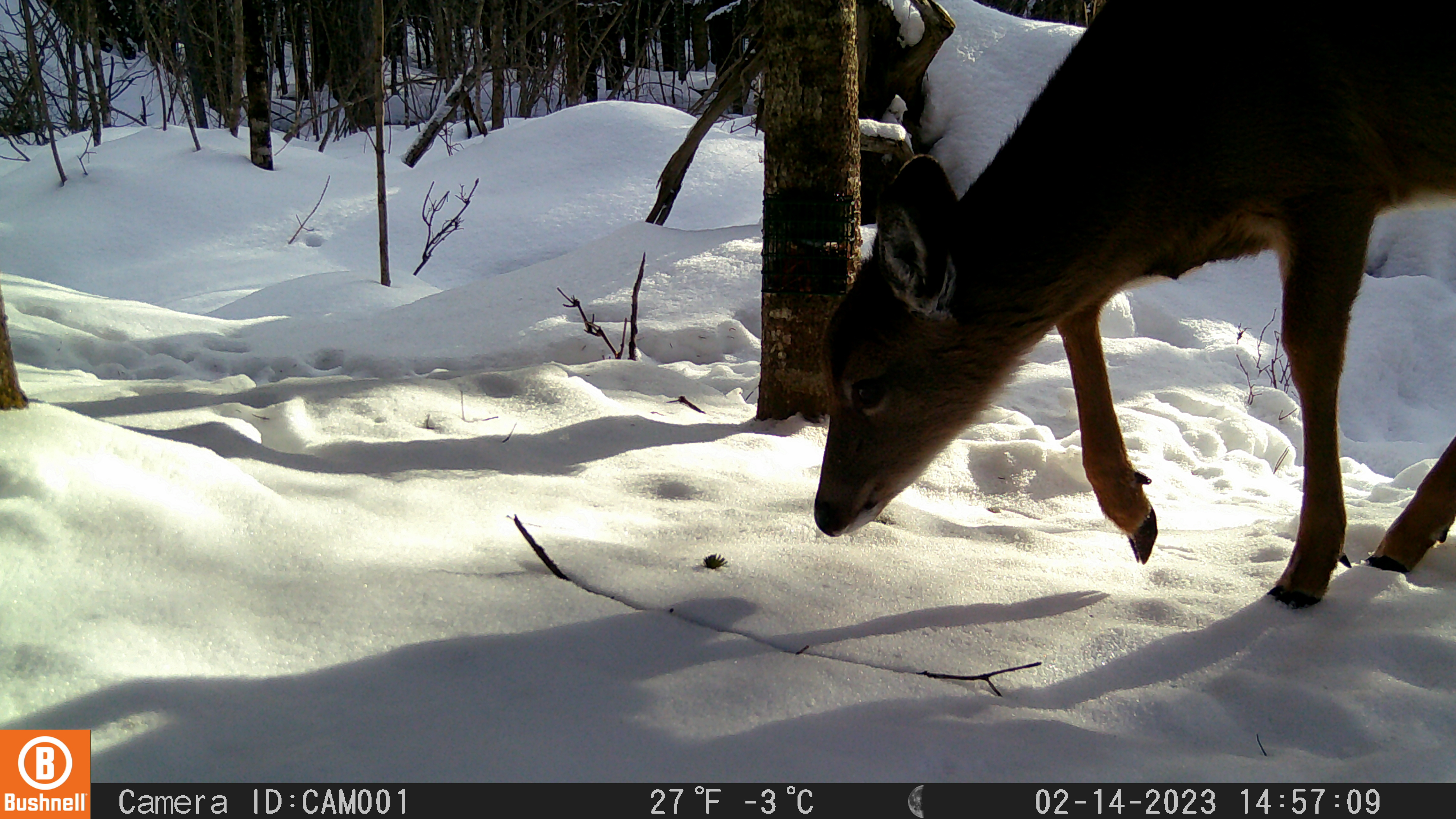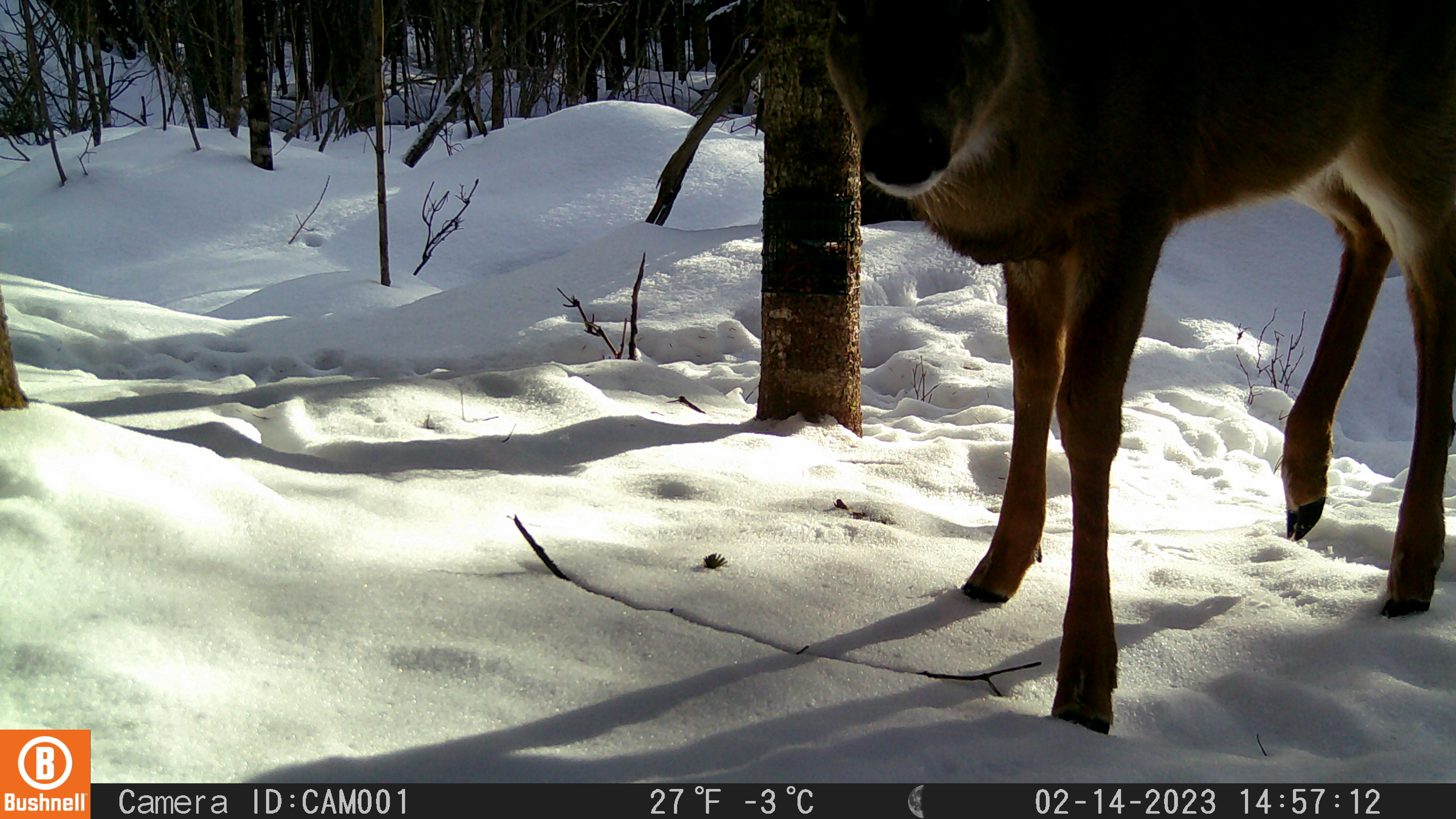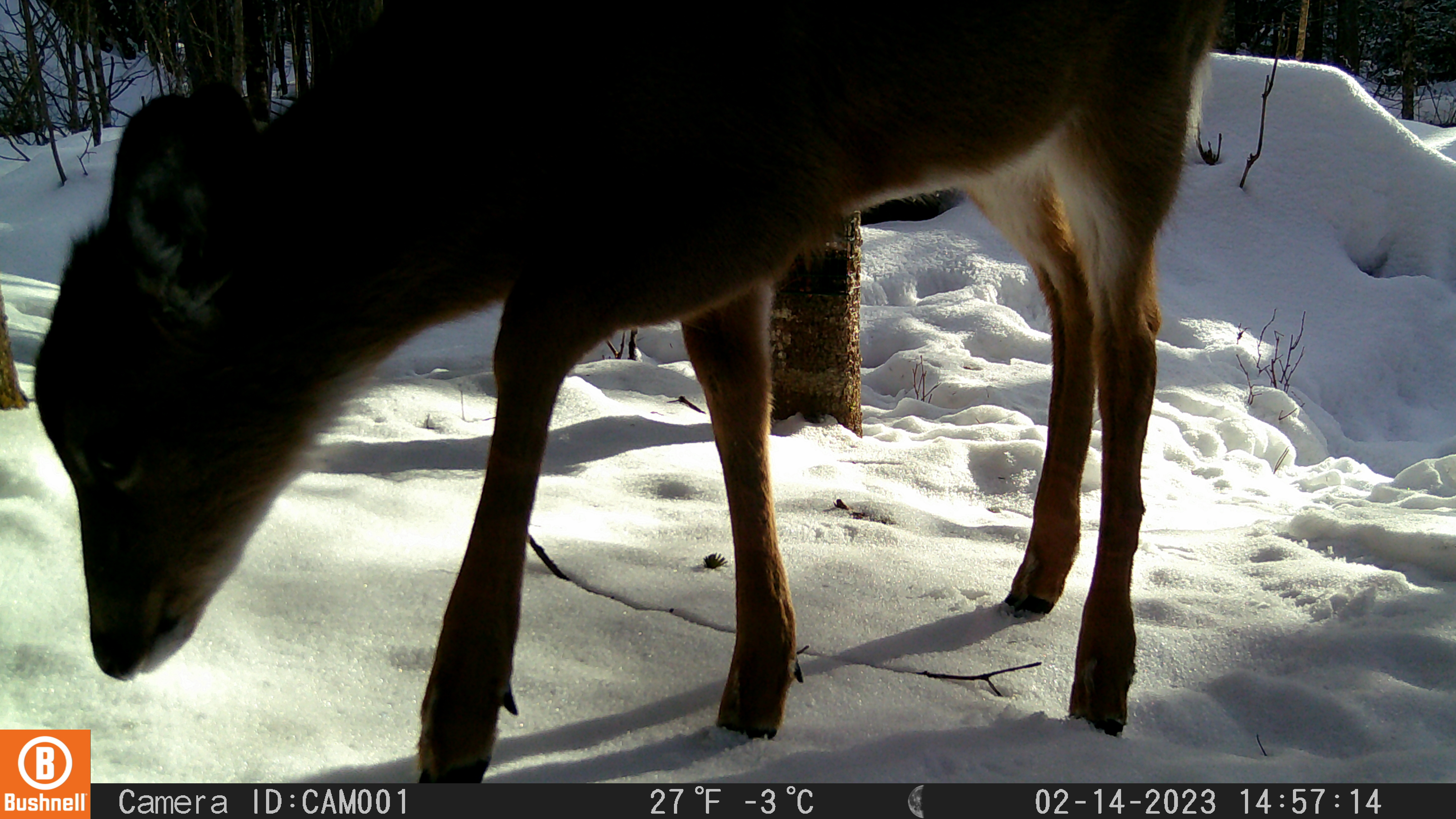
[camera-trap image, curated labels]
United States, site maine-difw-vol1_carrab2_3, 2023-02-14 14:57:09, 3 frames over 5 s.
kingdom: Animalia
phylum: Chordata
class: Mammalia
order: Artiodactyla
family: Cervidae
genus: Odocoileus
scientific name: Odocoileus virginianus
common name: white-tailed deer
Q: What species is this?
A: White-tailed deer (Odocoileus virginianus).